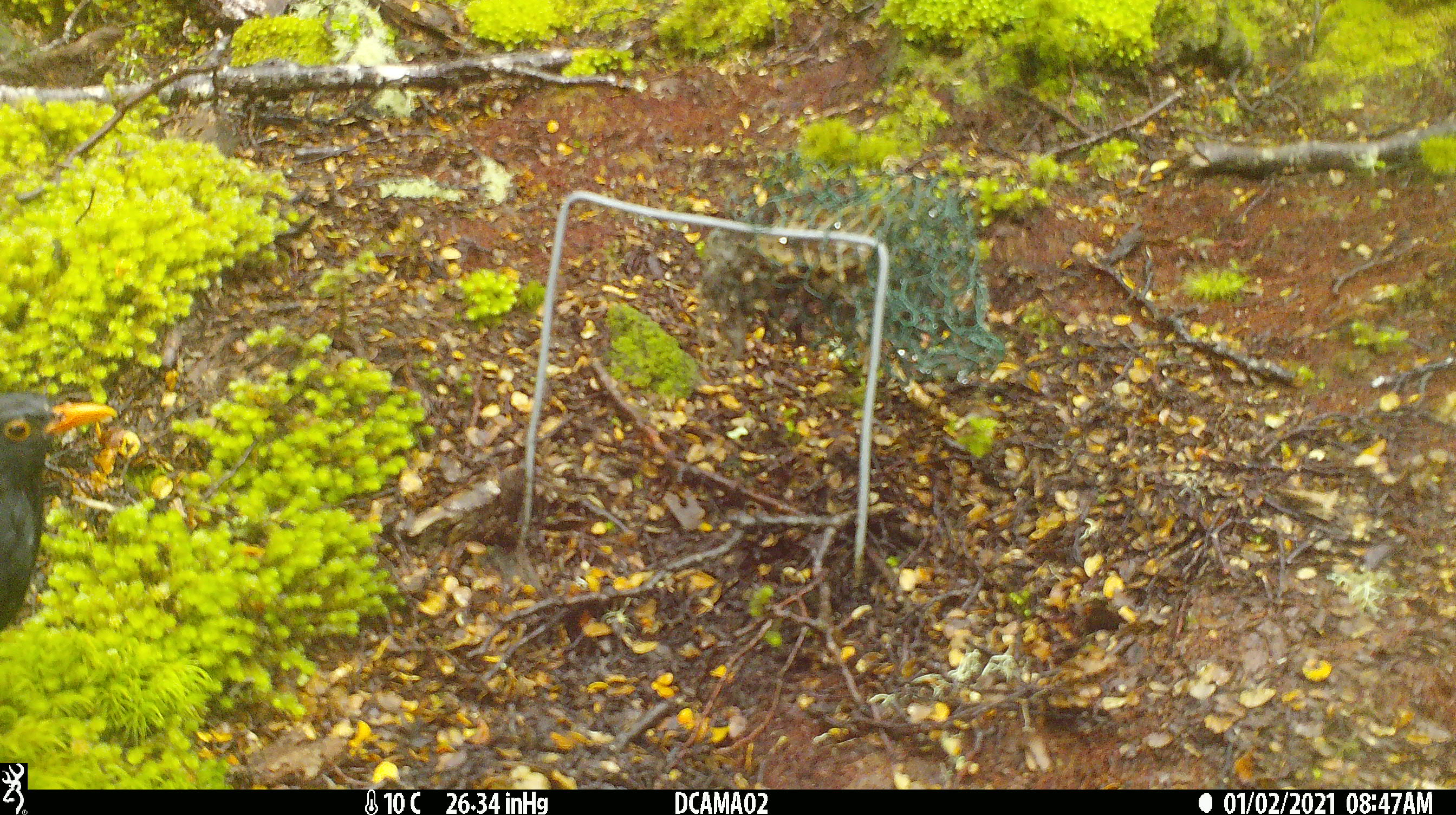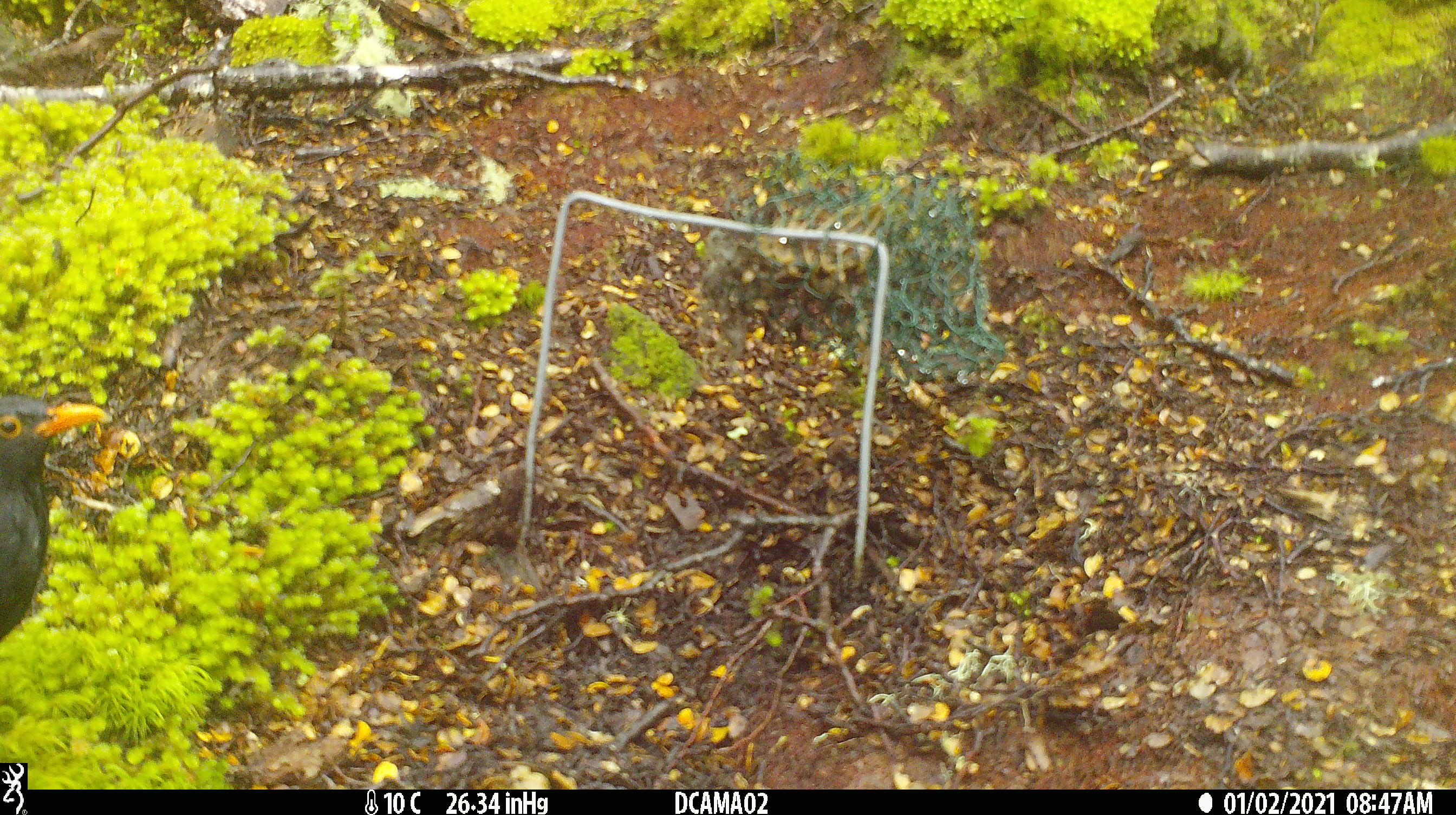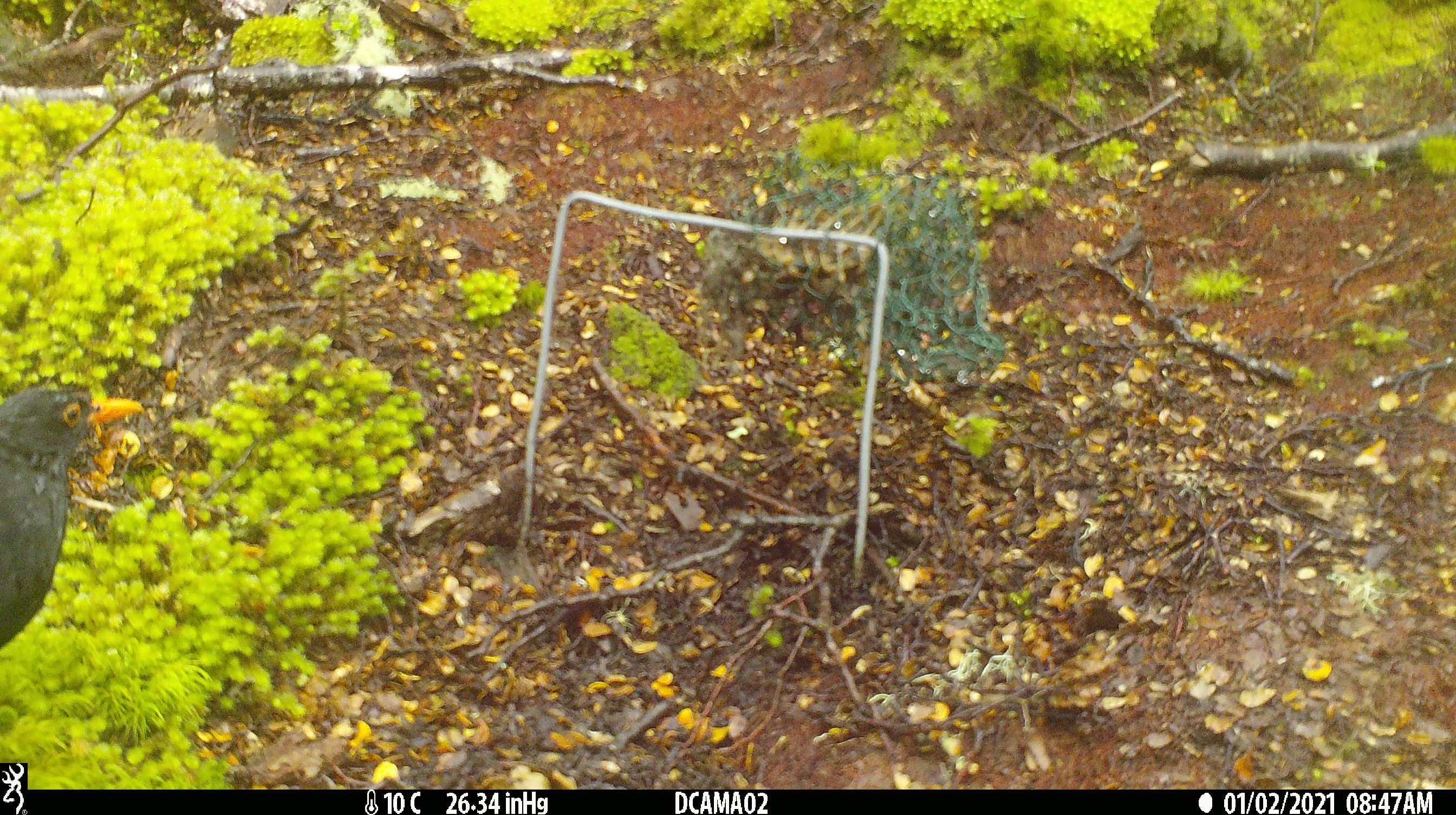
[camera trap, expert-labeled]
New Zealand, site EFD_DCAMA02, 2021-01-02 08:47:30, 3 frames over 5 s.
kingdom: Animalia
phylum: Chordata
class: Aves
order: Passeriformes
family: Turdidae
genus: Turdus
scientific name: Turdus merula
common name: eurasian blackbird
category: blackbird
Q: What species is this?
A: Blackbird (eurasian blackbird) (Turdus merula).